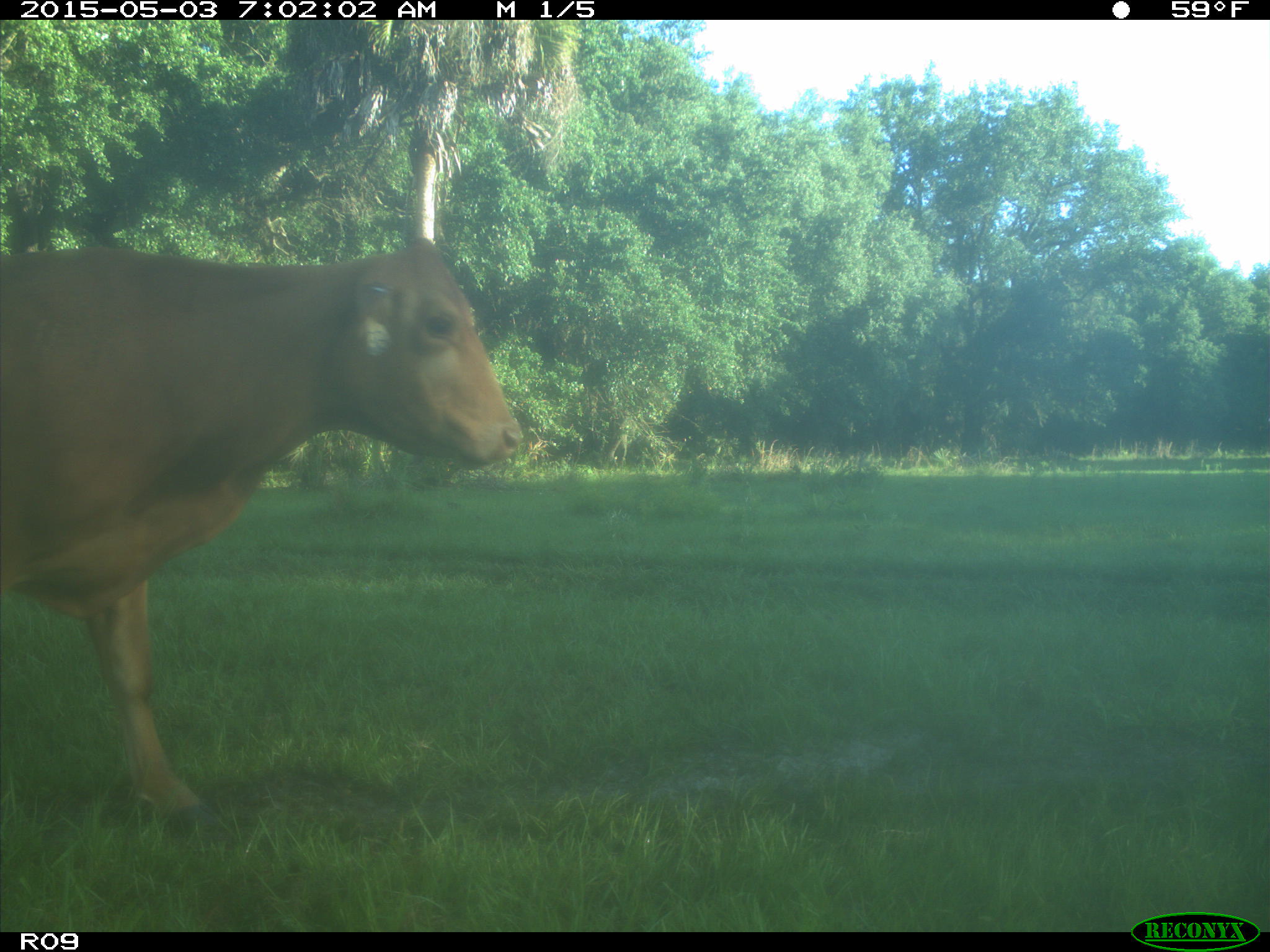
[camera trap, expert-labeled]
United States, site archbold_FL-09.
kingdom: Animalia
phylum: Chordata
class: Mammalia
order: Artiodactyla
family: Bovidae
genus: Bos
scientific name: Bos taurus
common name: domestic cow